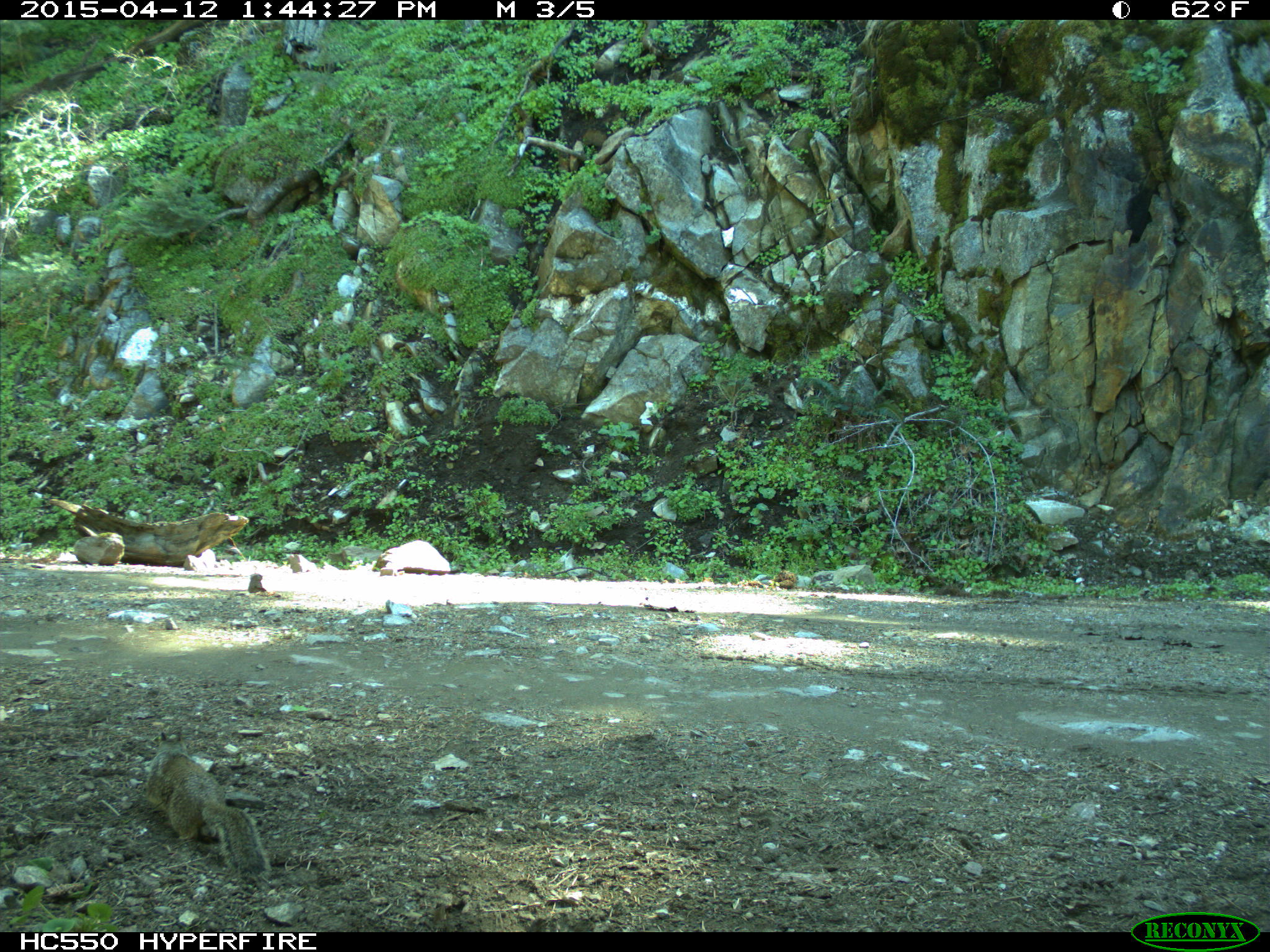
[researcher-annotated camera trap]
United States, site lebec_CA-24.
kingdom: Animalia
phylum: Chordata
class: Mammalia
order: Rodentia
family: Sciuridae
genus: Otospermophilus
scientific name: Otospermophilus beecheyi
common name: california ground squirrel